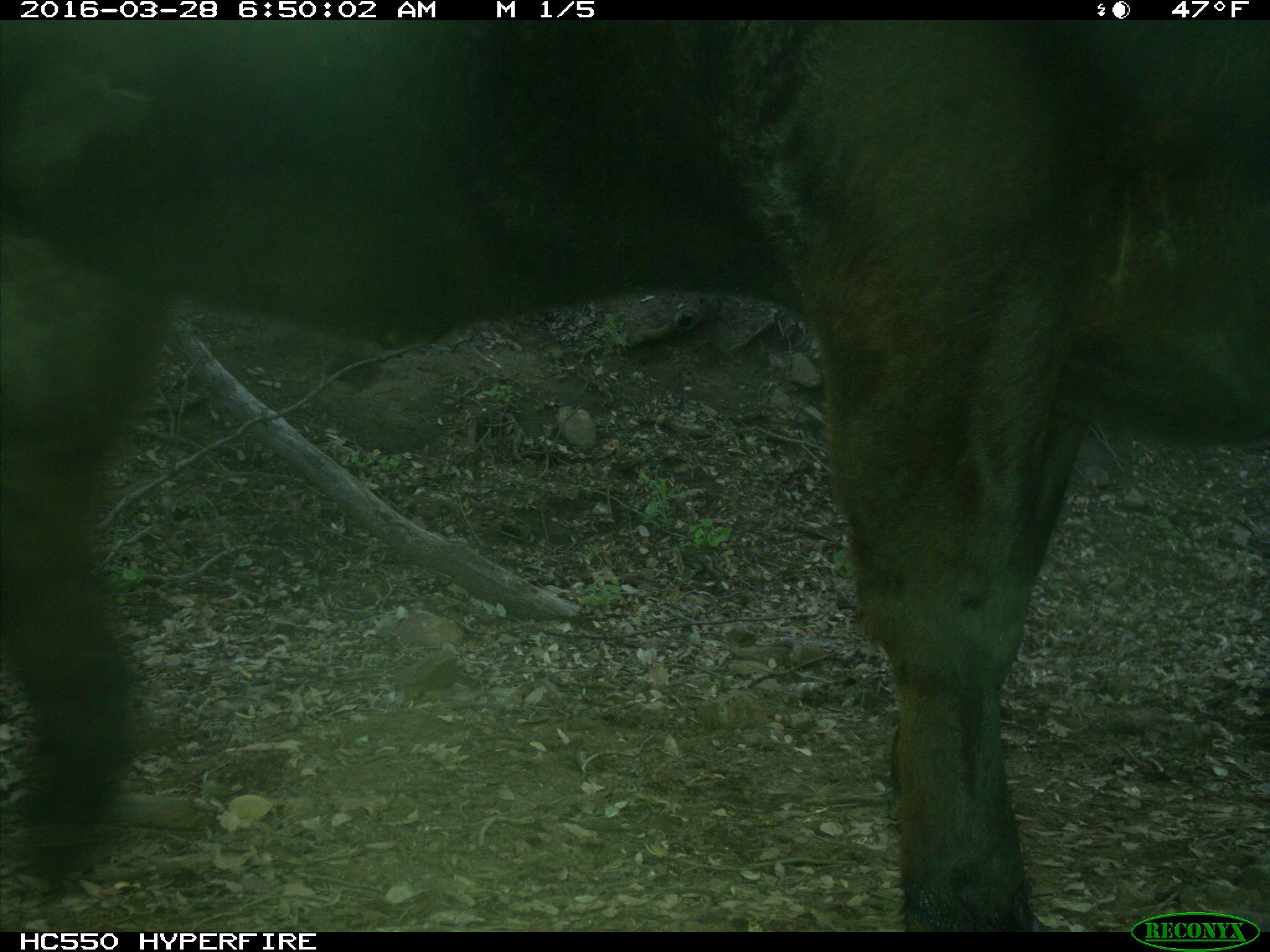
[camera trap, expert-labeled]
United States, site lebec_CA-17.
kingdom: Animalia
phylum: Chordata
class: Mammalia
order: Artiodactyla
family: Bovidae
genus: Bos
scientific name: Bos taurus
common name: domestic cow